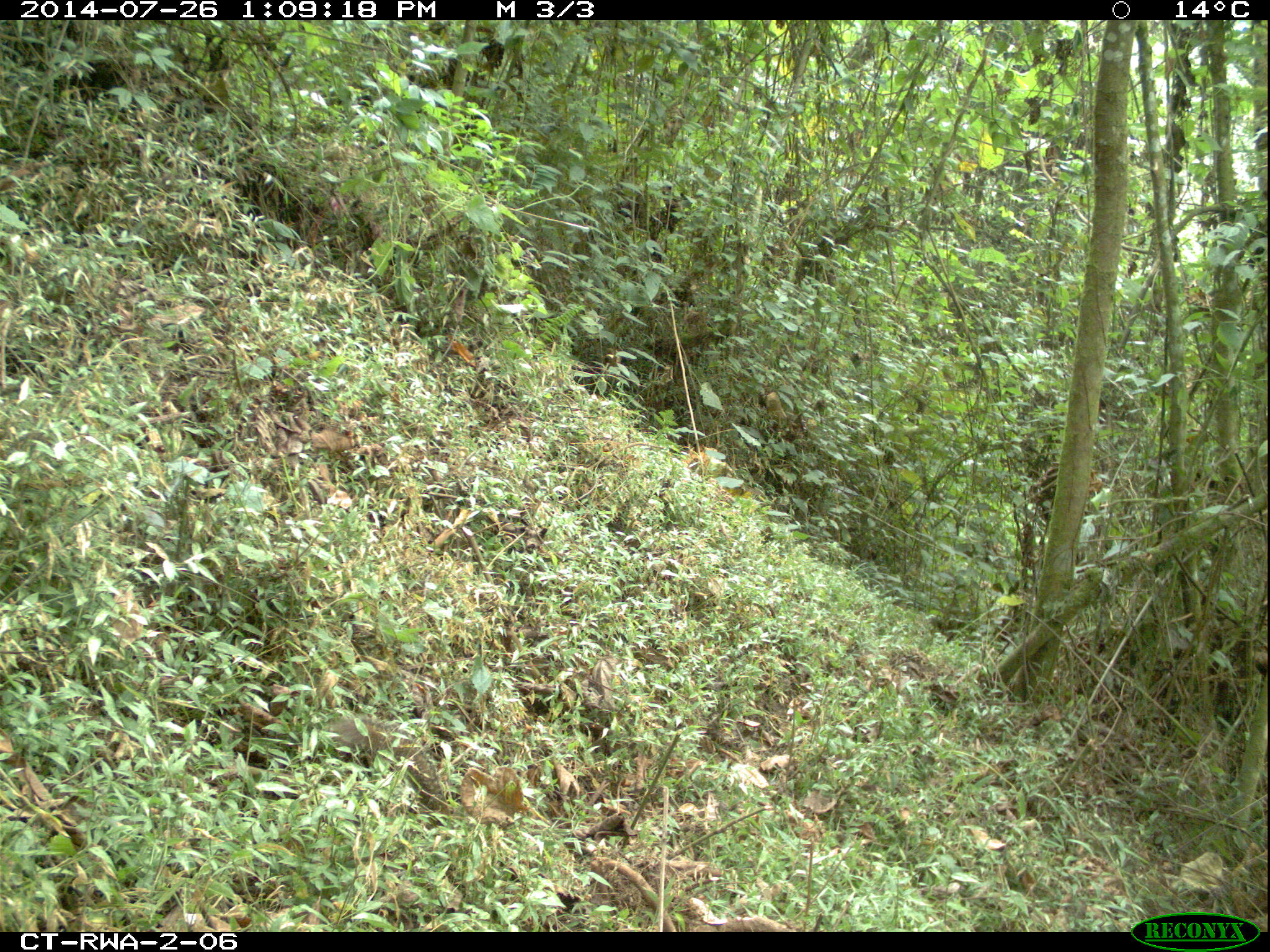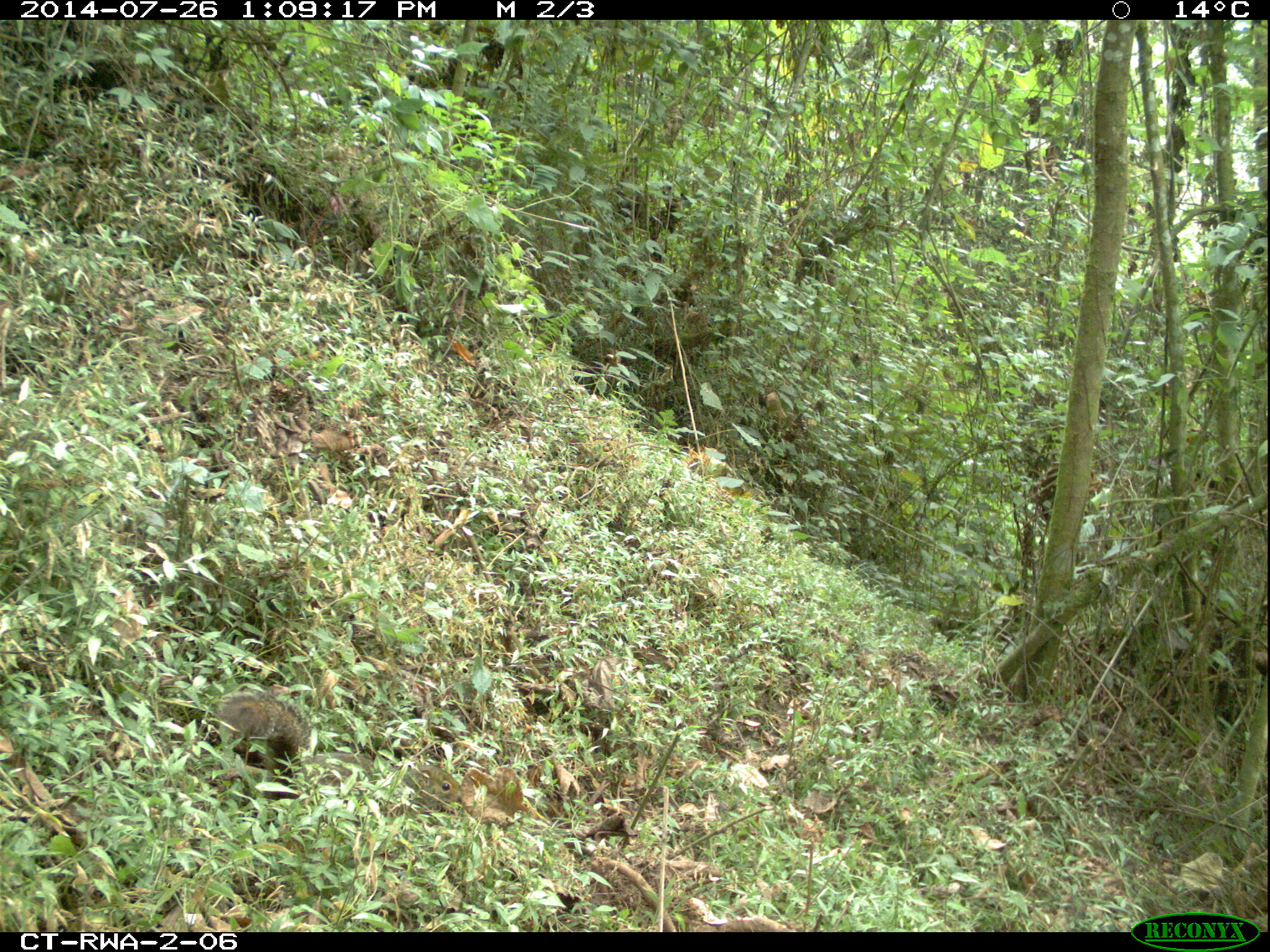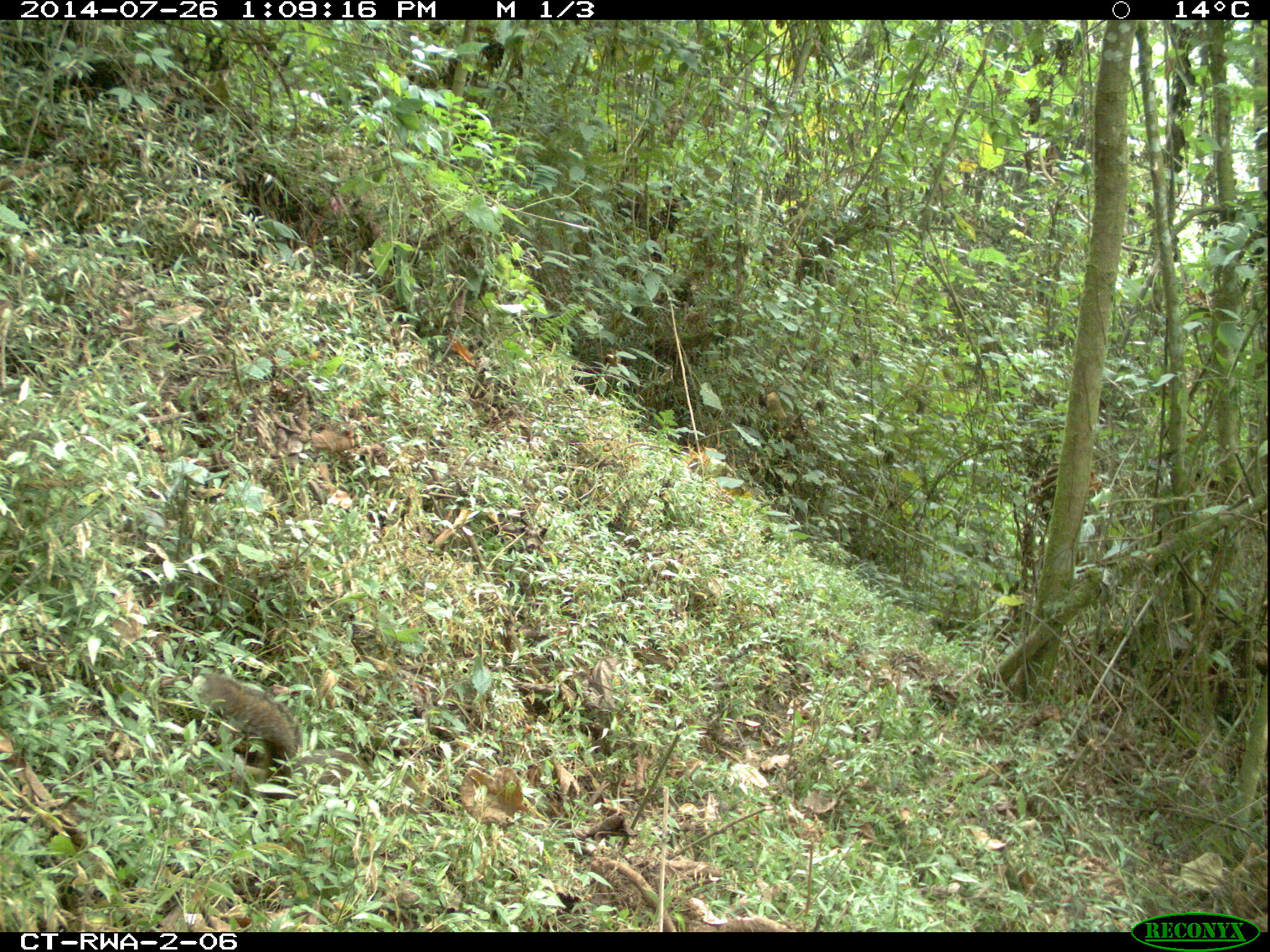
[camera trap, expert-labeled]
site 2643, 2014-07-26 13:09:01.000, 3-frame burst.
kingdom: Animalia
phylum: Chordata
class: Mammalia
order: Rodentia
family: Sciuridae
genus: Funisciurus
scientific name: Funisciurus carruthersi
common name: carruther's mountain squirrel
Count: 1.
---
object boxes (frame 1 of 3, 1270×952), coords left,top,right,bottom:
funisciurus carruthersi: 324,711,451,818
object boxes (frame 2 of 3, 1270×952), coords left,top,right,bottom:
funisciurus carruthersi: 214,687,462,814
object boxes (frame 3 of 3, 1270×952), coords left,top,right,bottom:
funisciurus carruthersi: 193,670,424,817